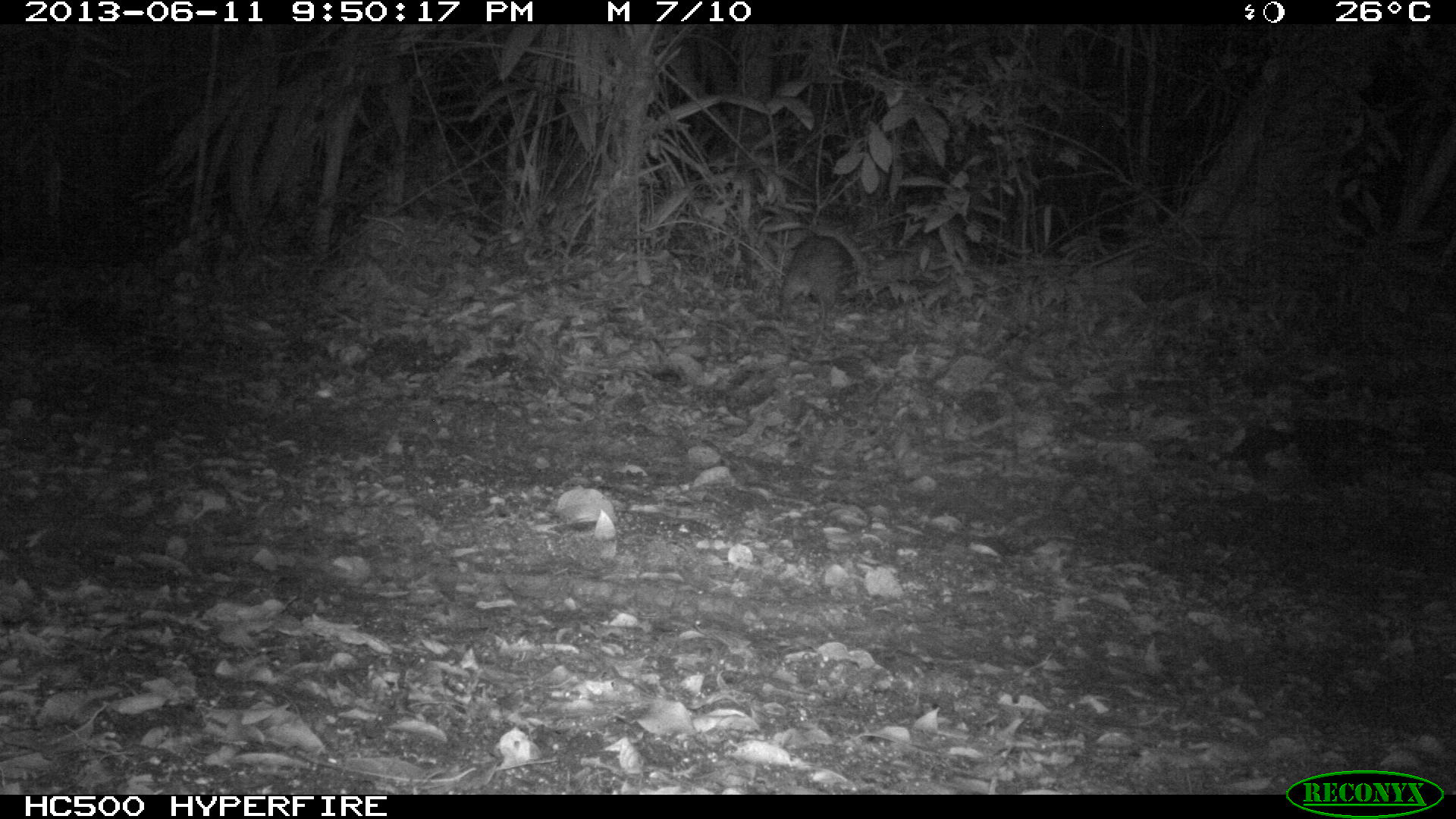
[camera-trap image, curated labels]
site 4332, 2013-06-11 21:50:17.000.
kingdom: Animalia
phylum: Chordata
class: Mammalia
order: Rodentia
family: Cuniculidae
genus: Cuniculus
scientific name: Cuniculus paca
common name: lowland paca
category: agouti paca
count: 1